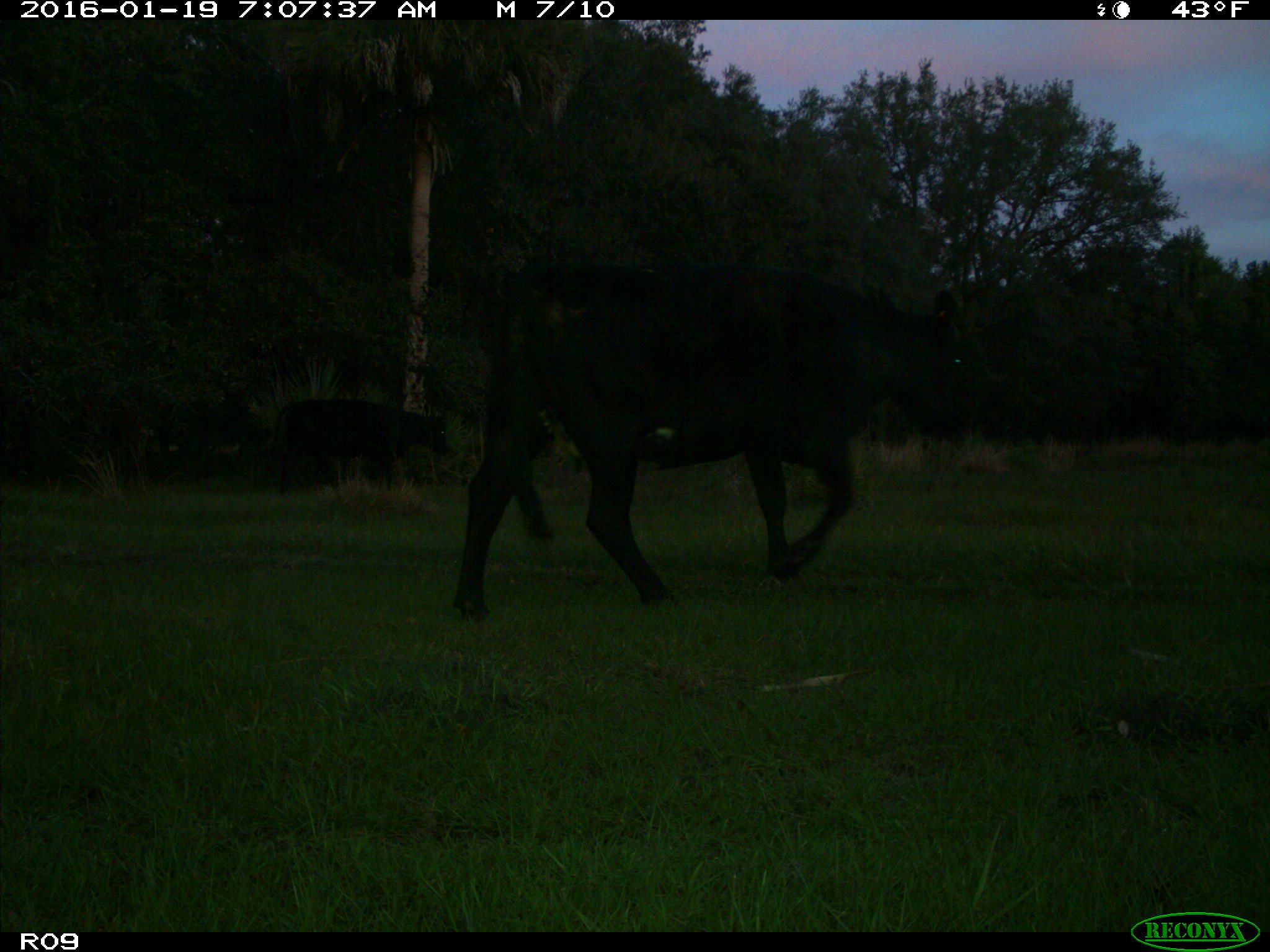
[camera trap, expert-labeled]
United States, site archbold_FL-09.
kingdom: Animalia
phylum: Chordata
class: Mammalia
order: Artiodactyla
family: Bovidae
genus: Bos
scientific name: Bos taurus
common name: domestic cow